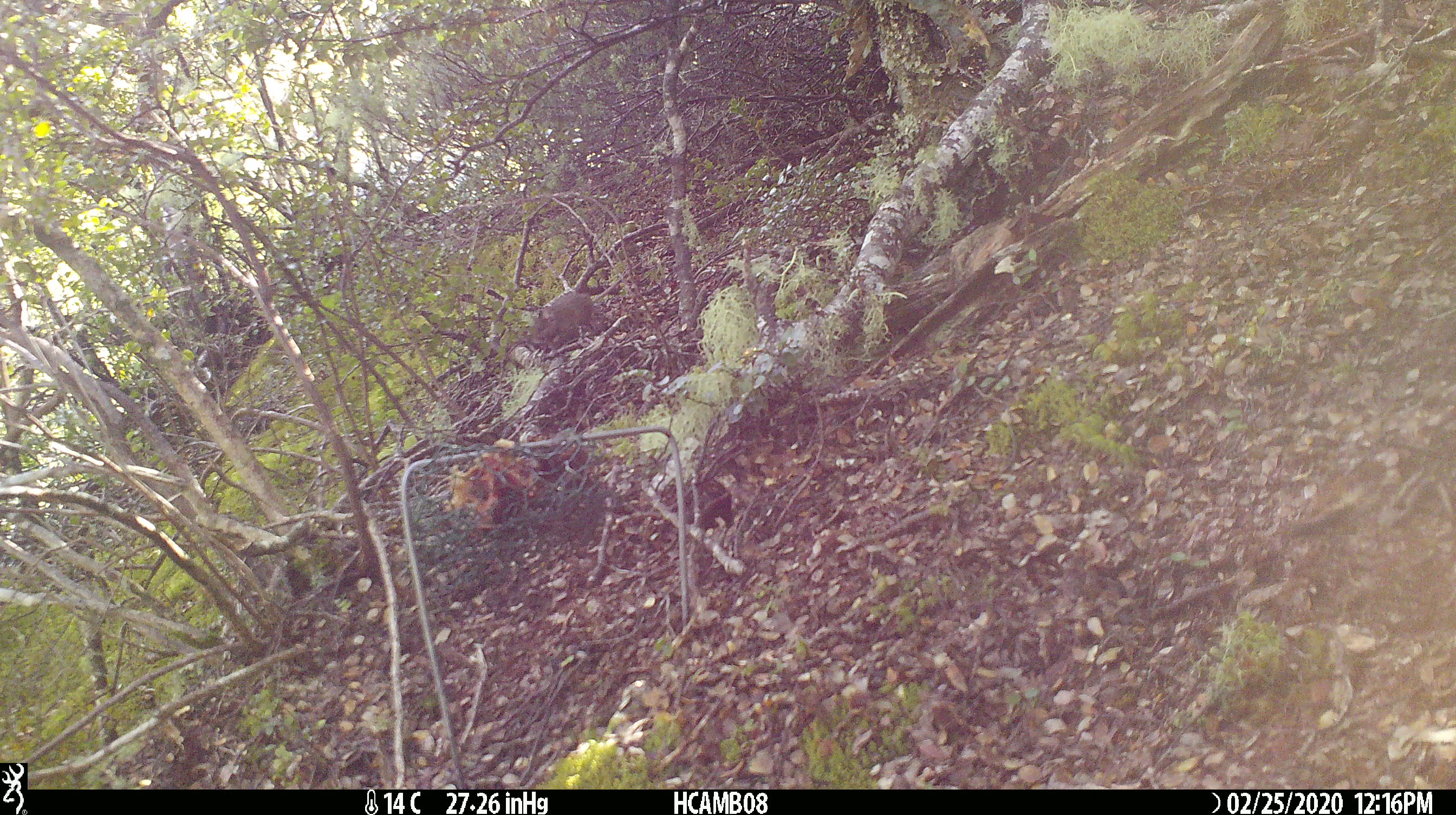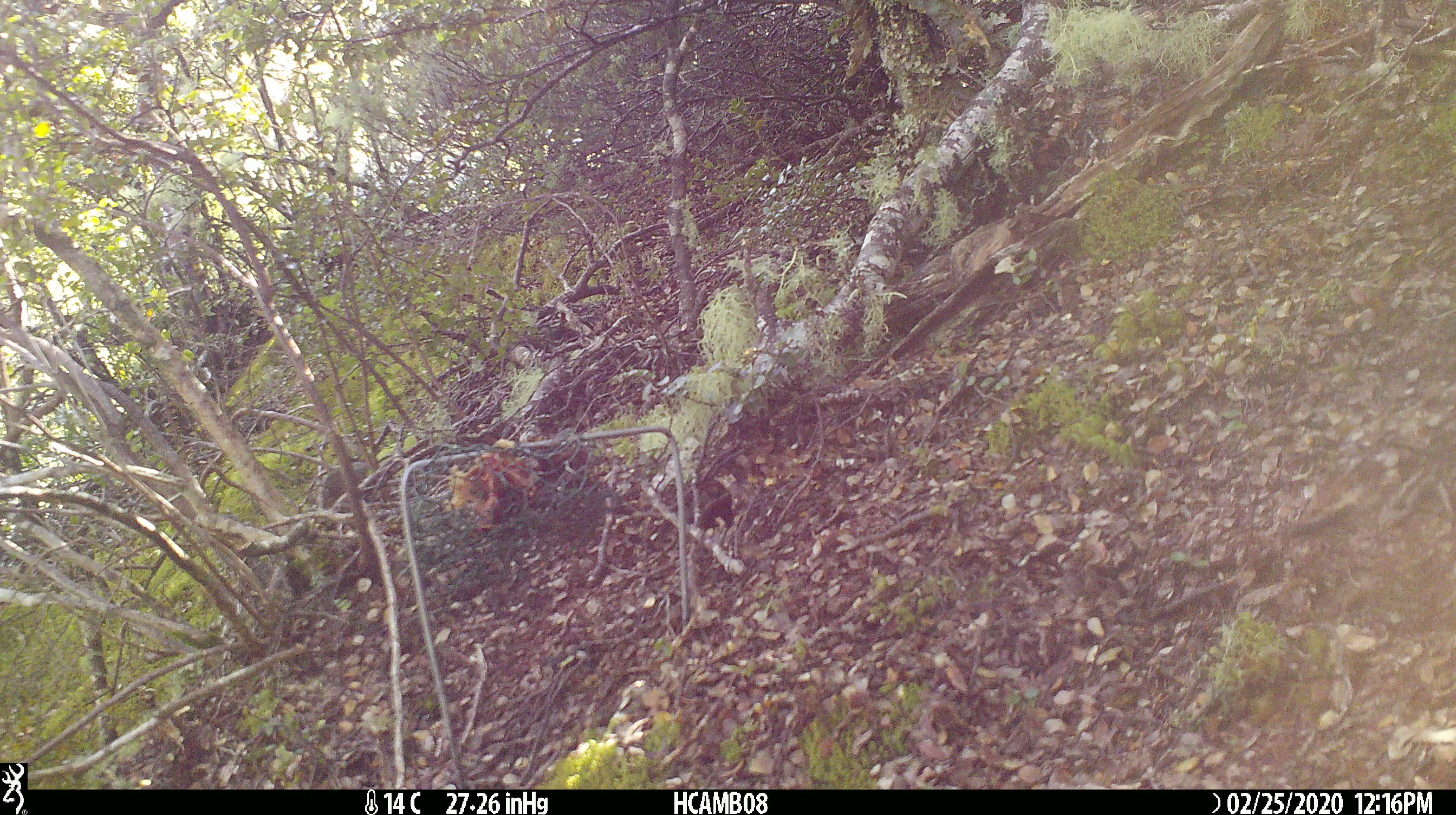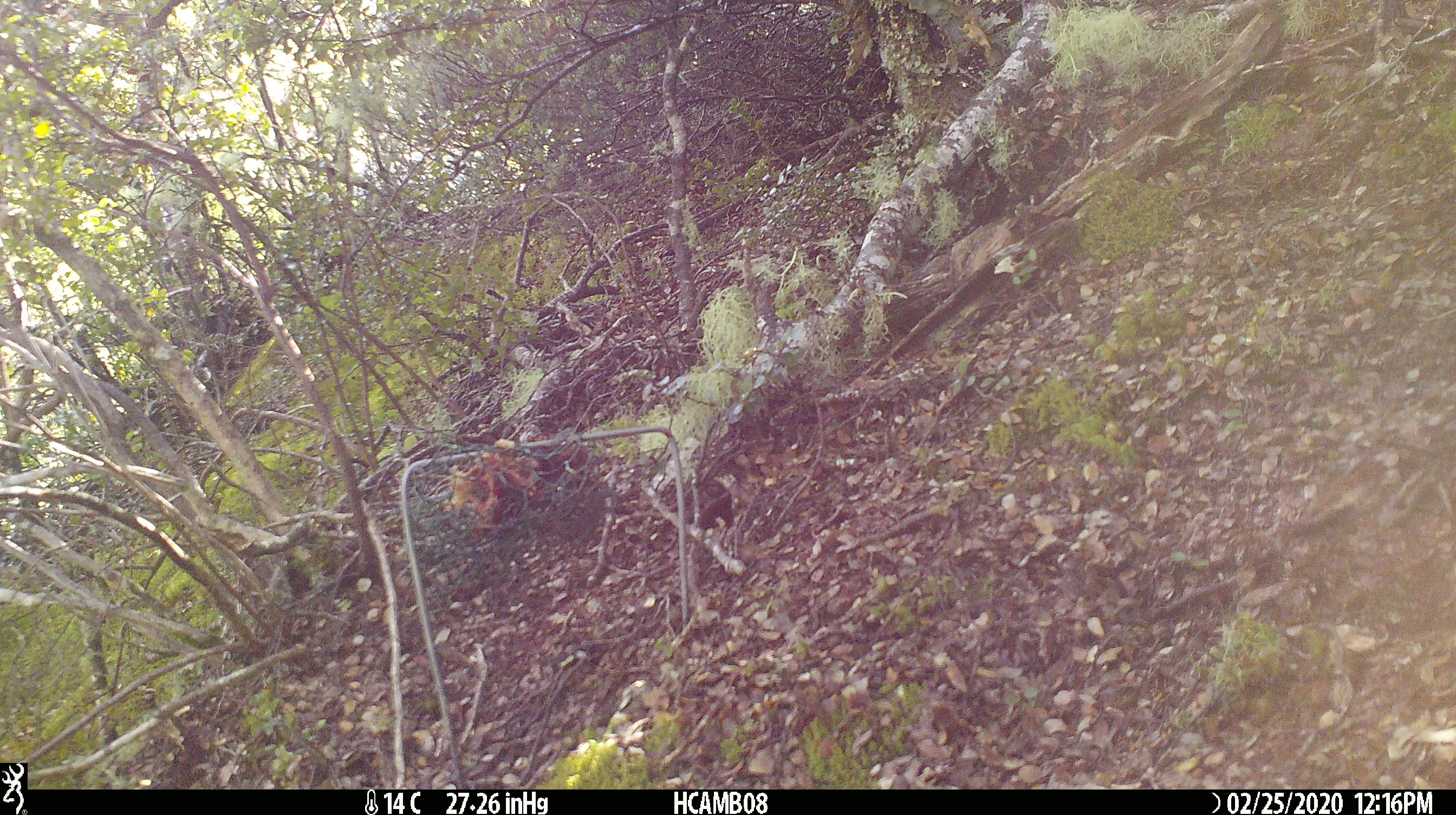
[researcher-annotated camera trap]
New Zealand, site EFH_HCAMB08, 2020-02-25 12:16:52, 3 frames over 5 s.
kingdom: Animalia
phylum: Chordata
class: Mammalia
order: Rodentia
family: Muridae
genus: Mus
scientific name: Mus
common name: mouse